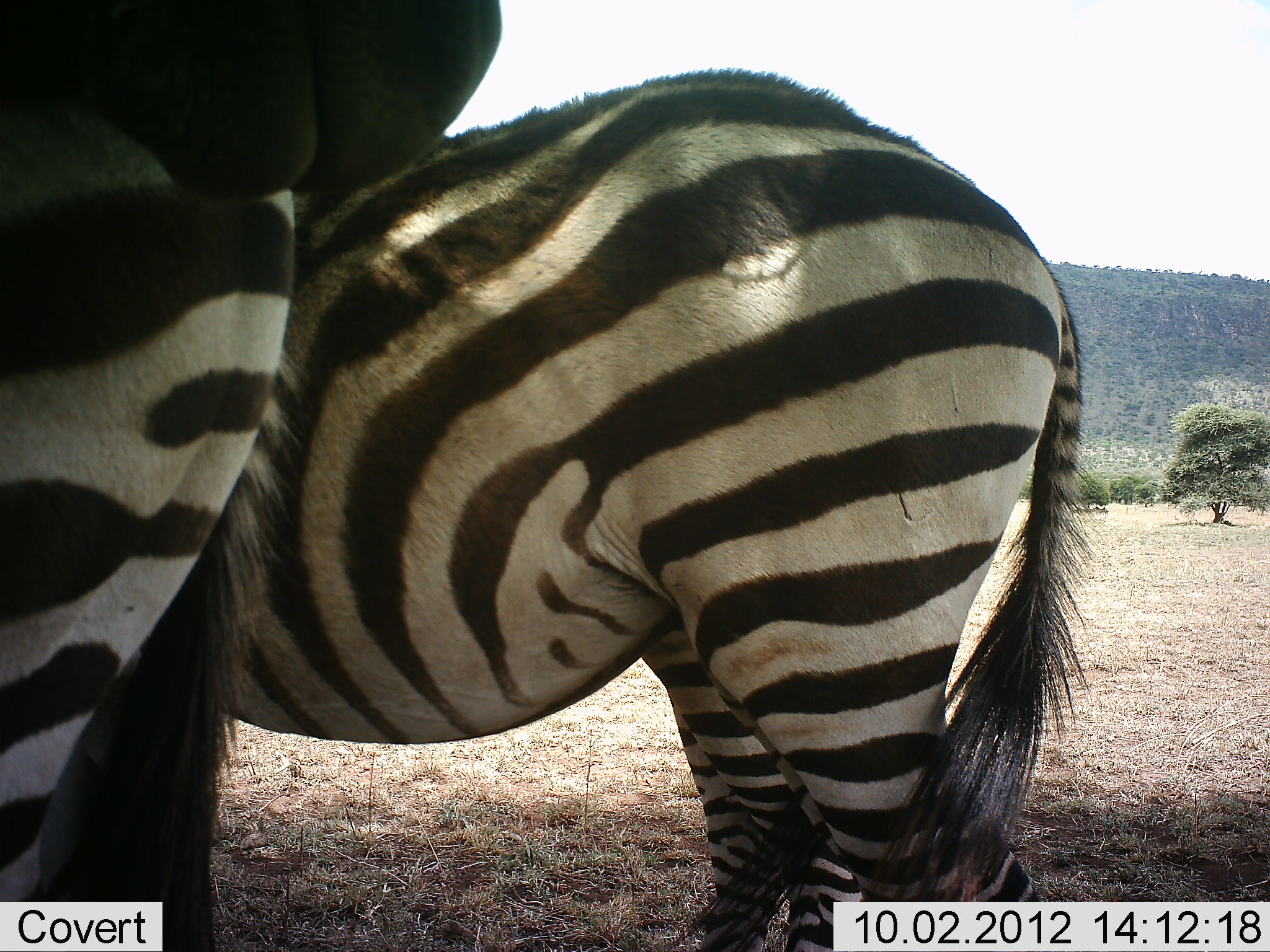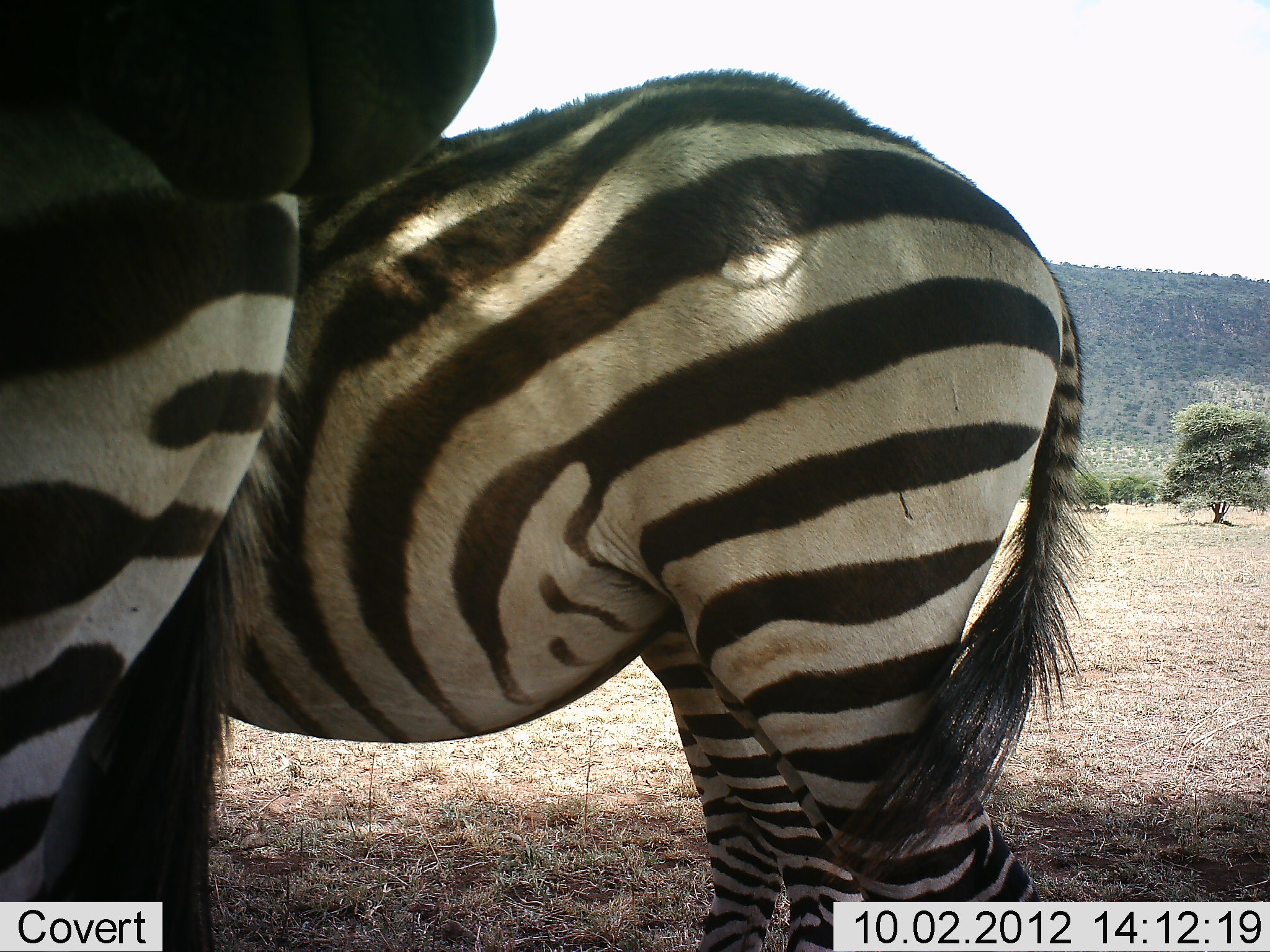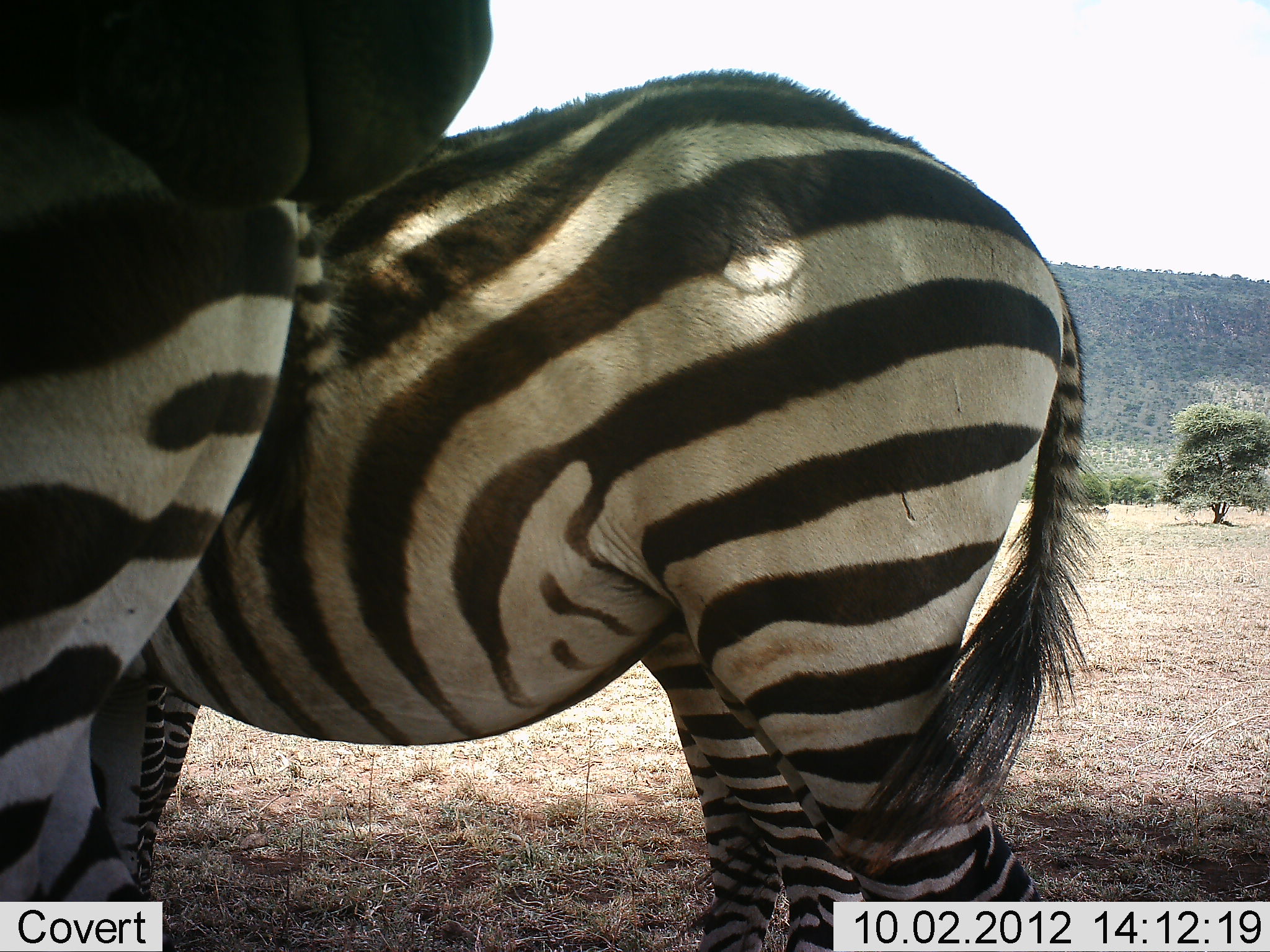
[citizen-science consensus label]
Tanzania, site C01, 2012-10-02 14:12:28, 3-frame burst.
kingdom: Animalia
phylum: Chordata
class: Mammalia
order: Perissodactyla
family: Equidae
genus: Equus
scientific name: Equus quagga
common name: plains zebra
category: zebra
Zebra (plains zebra) (Equus quagga), count 3. Behavior (volunteer vote fractions): standing 100%, resting 0%, moving 0%, interacting 10%. Young present (vote fraction): 0%. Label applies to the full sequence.